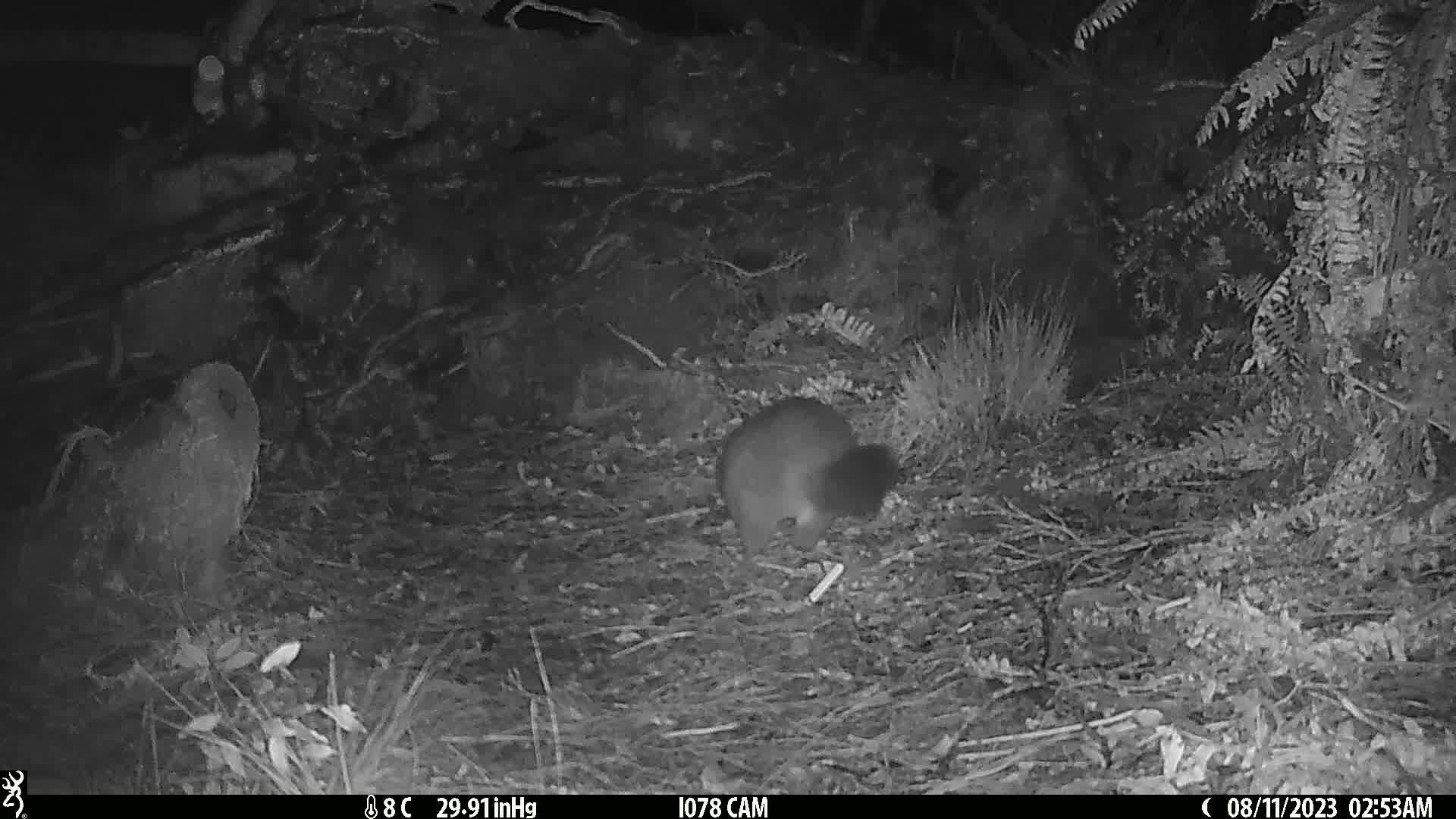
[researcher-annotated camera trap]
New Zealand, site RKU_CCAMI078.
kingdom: Animalia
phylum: Chordata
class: Mammalia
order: Diprotodontia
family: Phalangeridae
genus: Trichosurus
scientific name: Trichosurus vulpecula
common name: common brushtail possum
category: possum